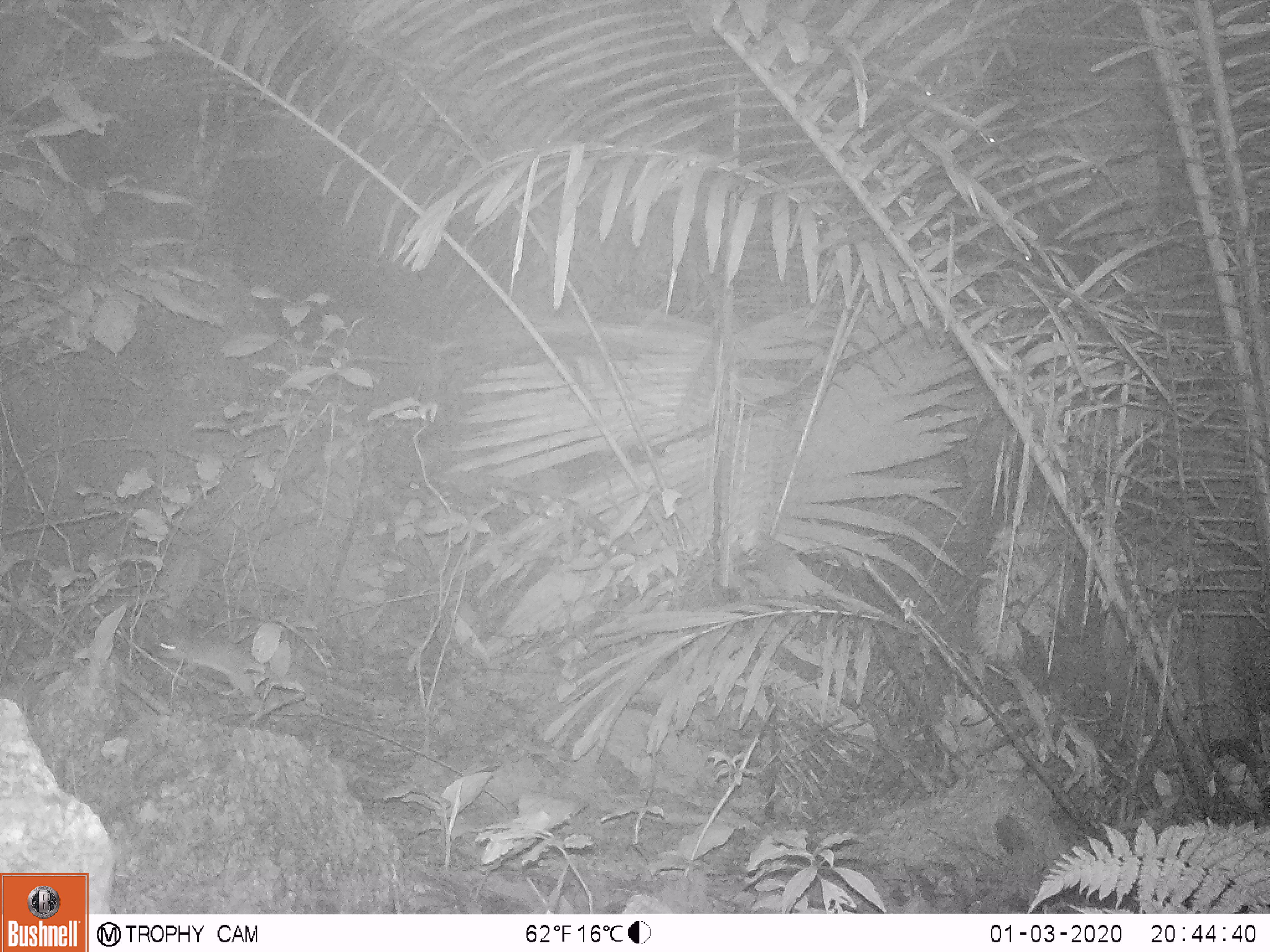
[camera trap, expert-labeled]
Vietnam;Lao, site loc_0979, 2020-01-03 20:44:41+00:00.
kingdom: Animalia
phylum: Chordata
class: Mammalia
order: Rodentia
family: Muridae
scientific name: Muridae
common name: old-world mice and rats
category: unidentified murid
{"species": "unidentified murid (old-world mice and rats) (Muridae)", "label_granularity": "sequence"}